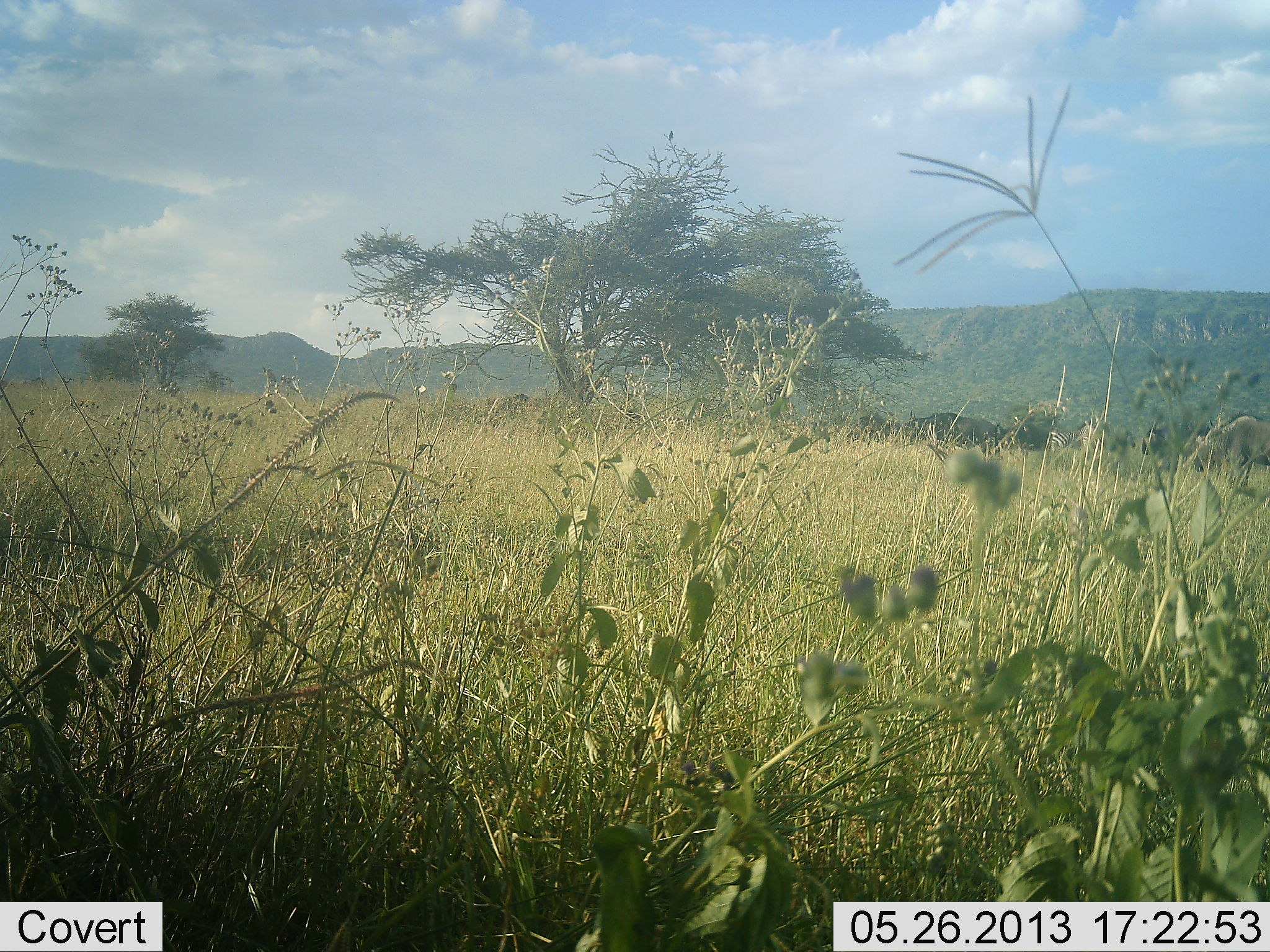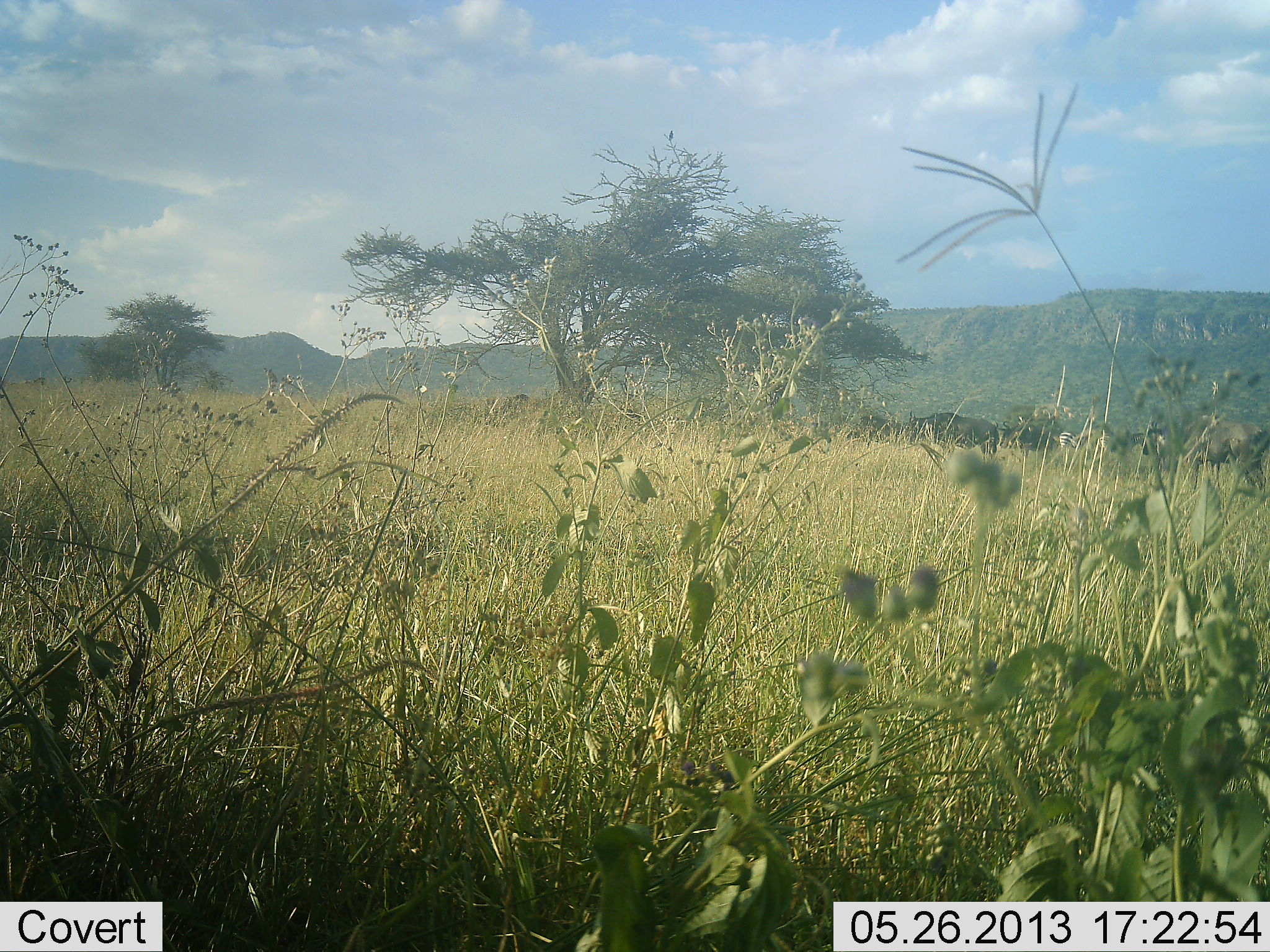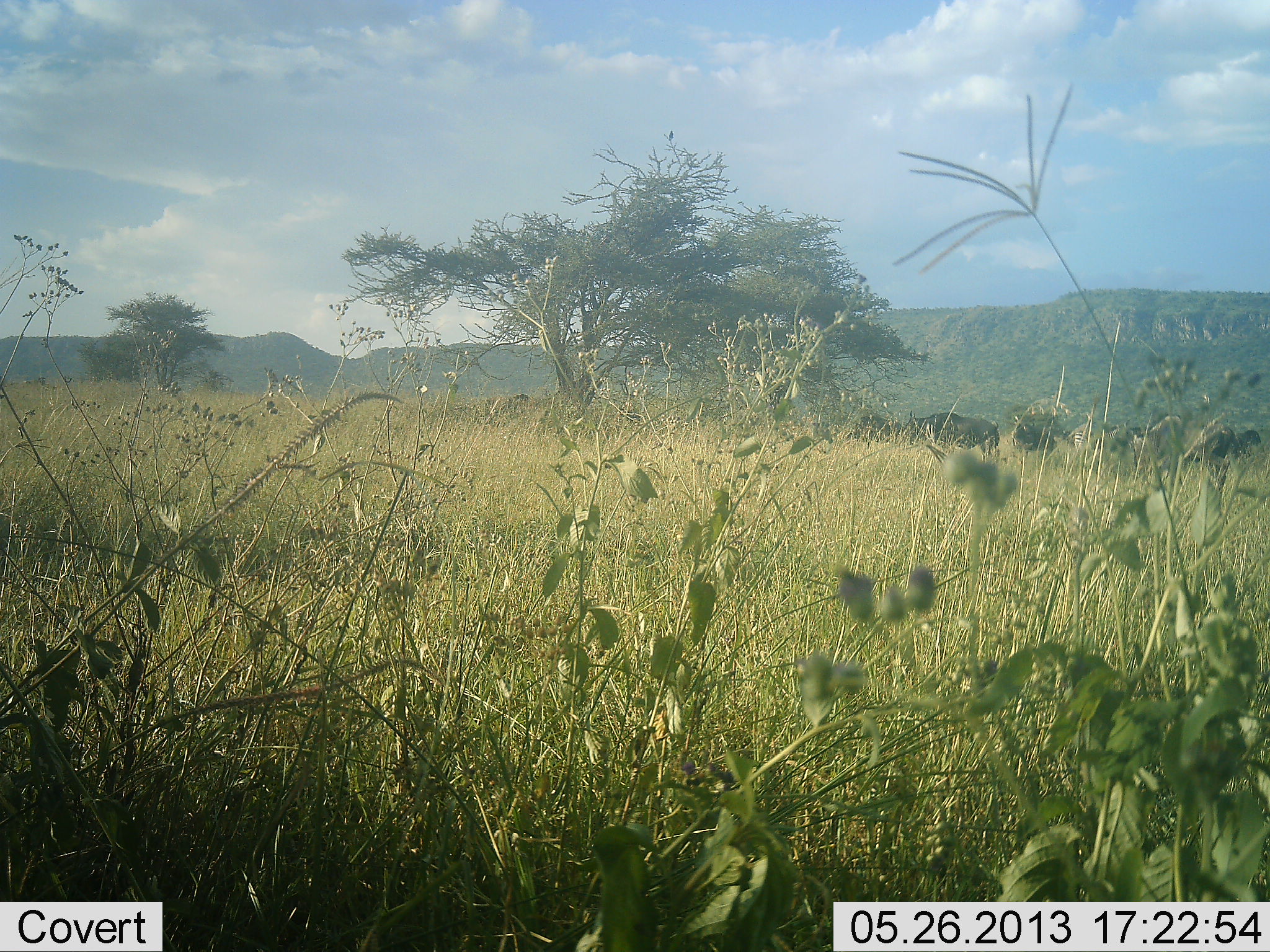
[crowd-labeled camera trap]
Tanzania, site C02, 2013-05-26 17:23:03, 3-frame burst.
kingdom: Animalia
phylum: Chordata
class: Mammalia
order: Artiodactyla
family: Bovidae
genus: Connochaetes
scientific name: Connochaetes taurinus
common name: blue wildebeest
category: wildebeest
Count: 4.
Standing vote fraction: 55%.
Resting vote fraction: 0%.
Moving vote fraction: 86%.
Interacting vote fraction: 5%.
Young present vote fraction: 0%.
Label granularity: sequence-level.